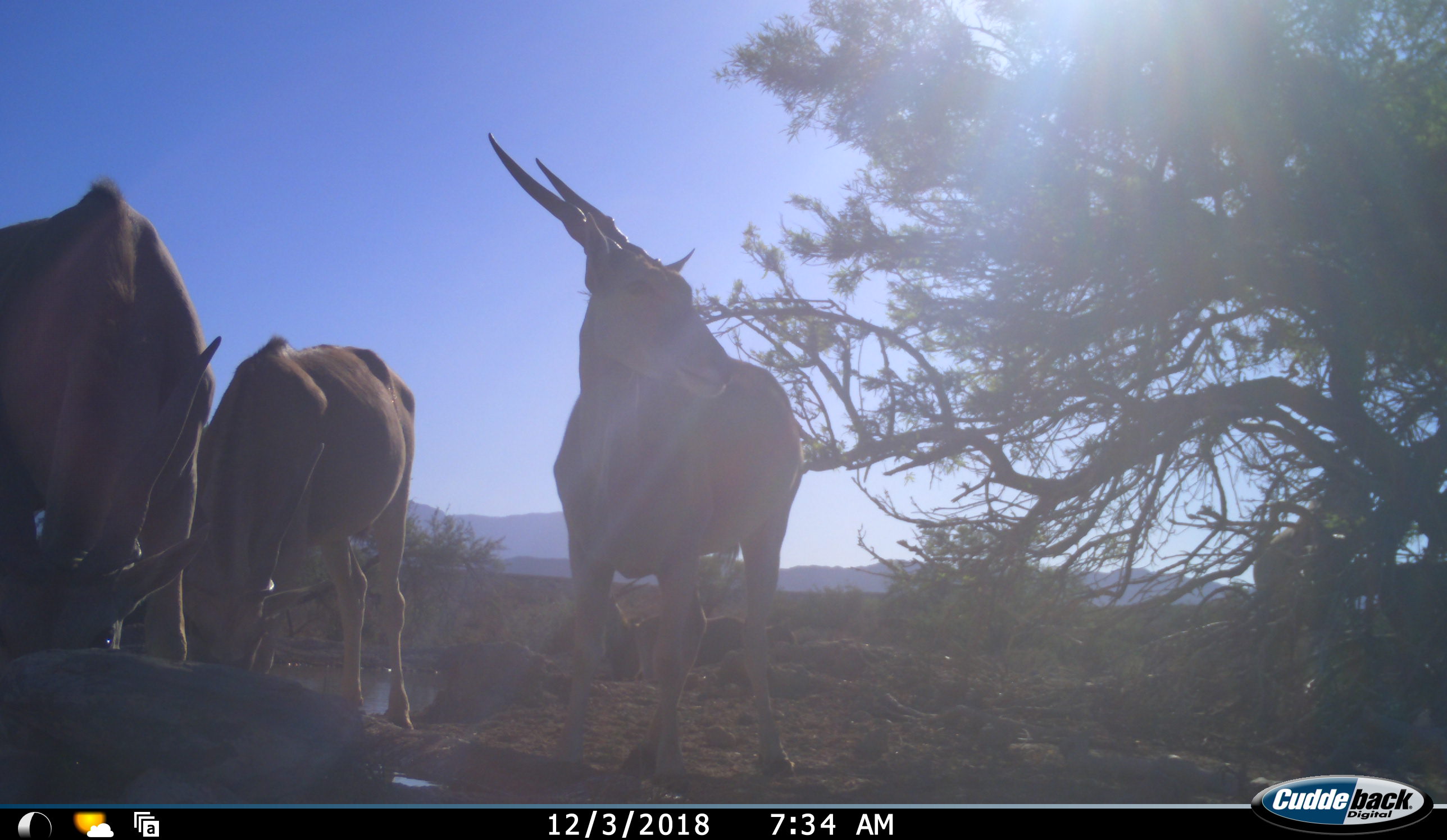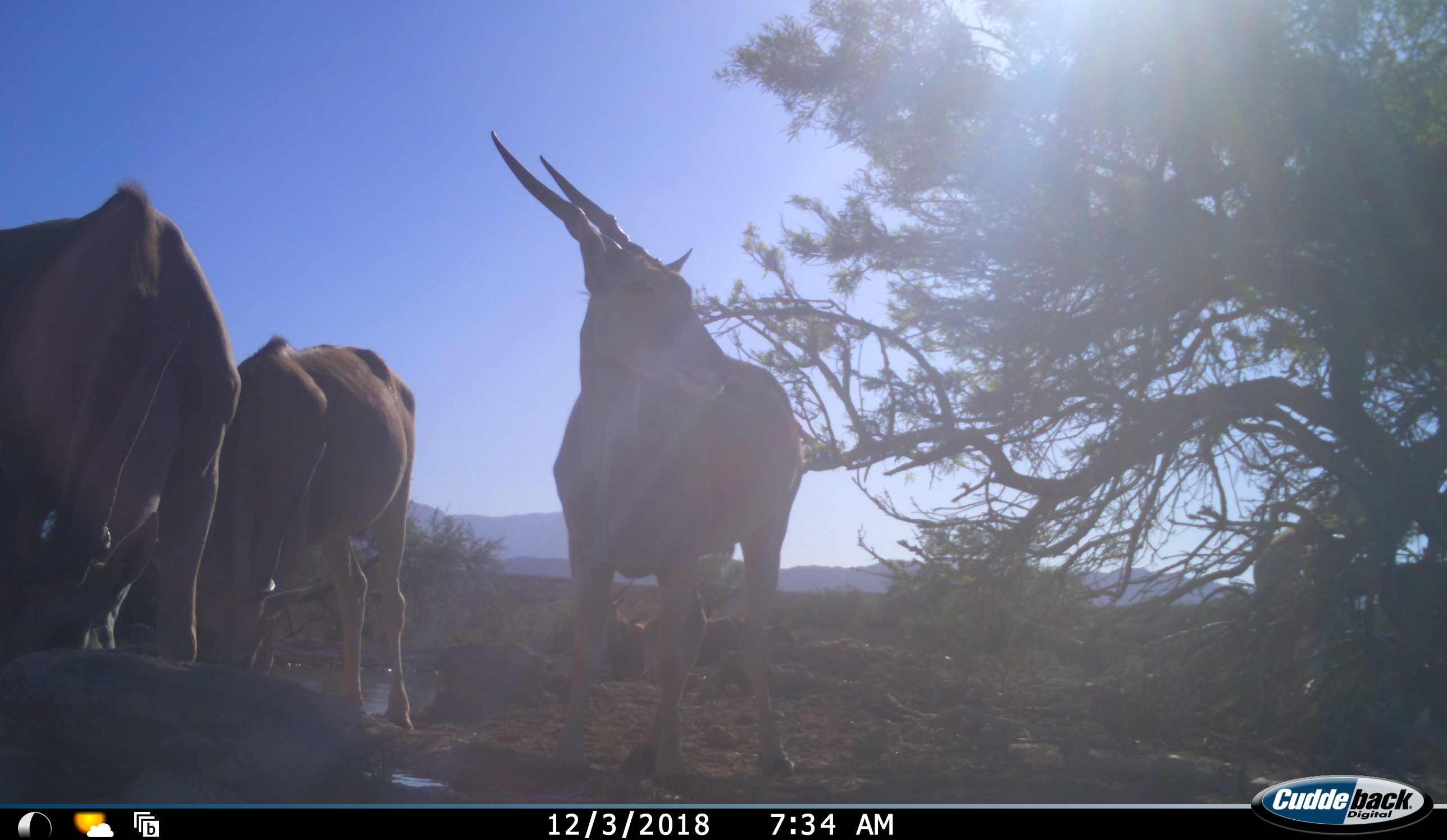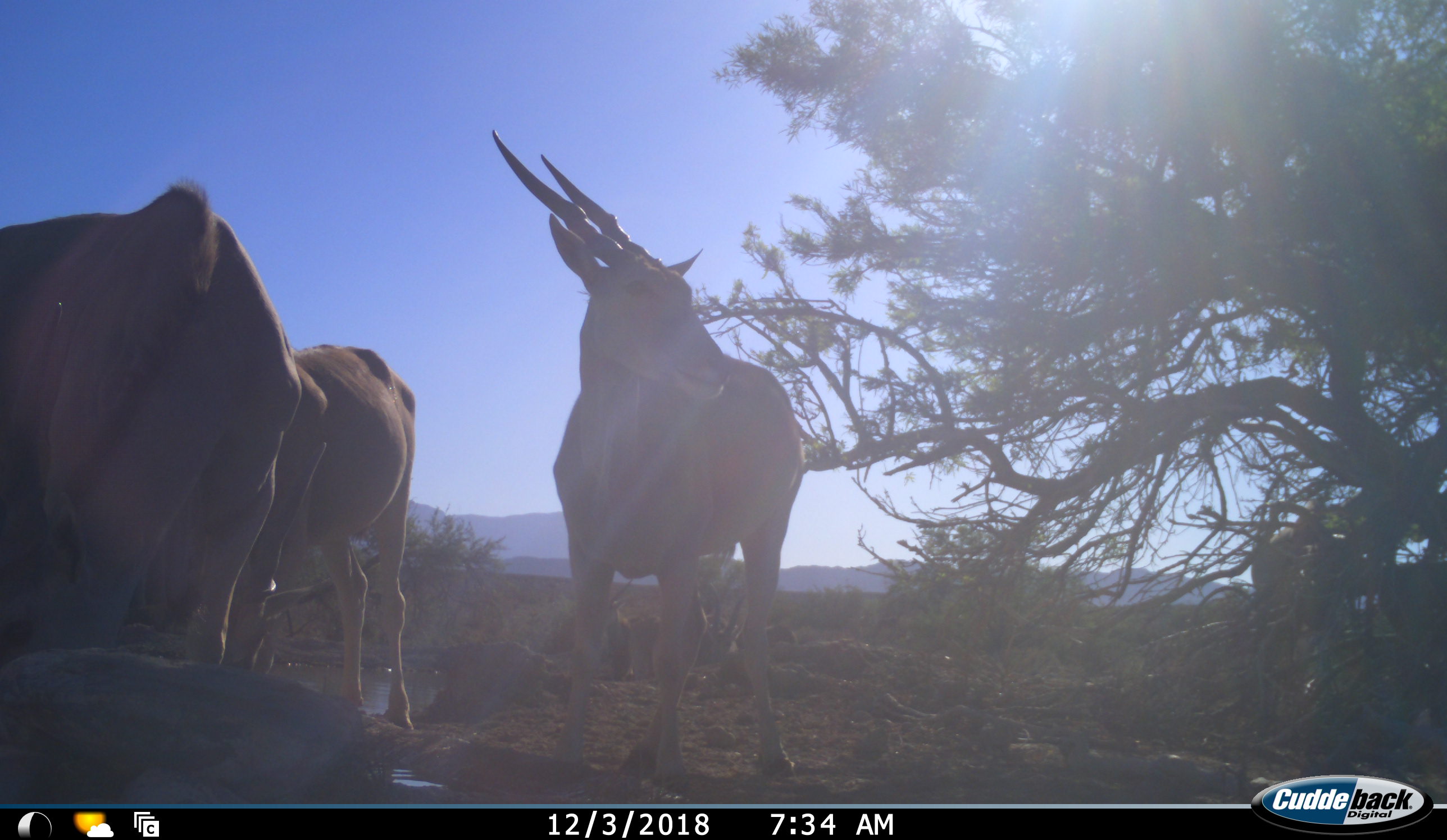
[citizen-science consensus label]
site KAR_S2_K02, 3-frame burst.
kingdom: Animalia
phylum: Chordata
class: Mammalia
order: Artiodactyla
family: Bovidae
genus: Tragelaphus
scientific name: Tragelaphus oryx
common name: eland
Eland (Tragelaphus oryx), count 4. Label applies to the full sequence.